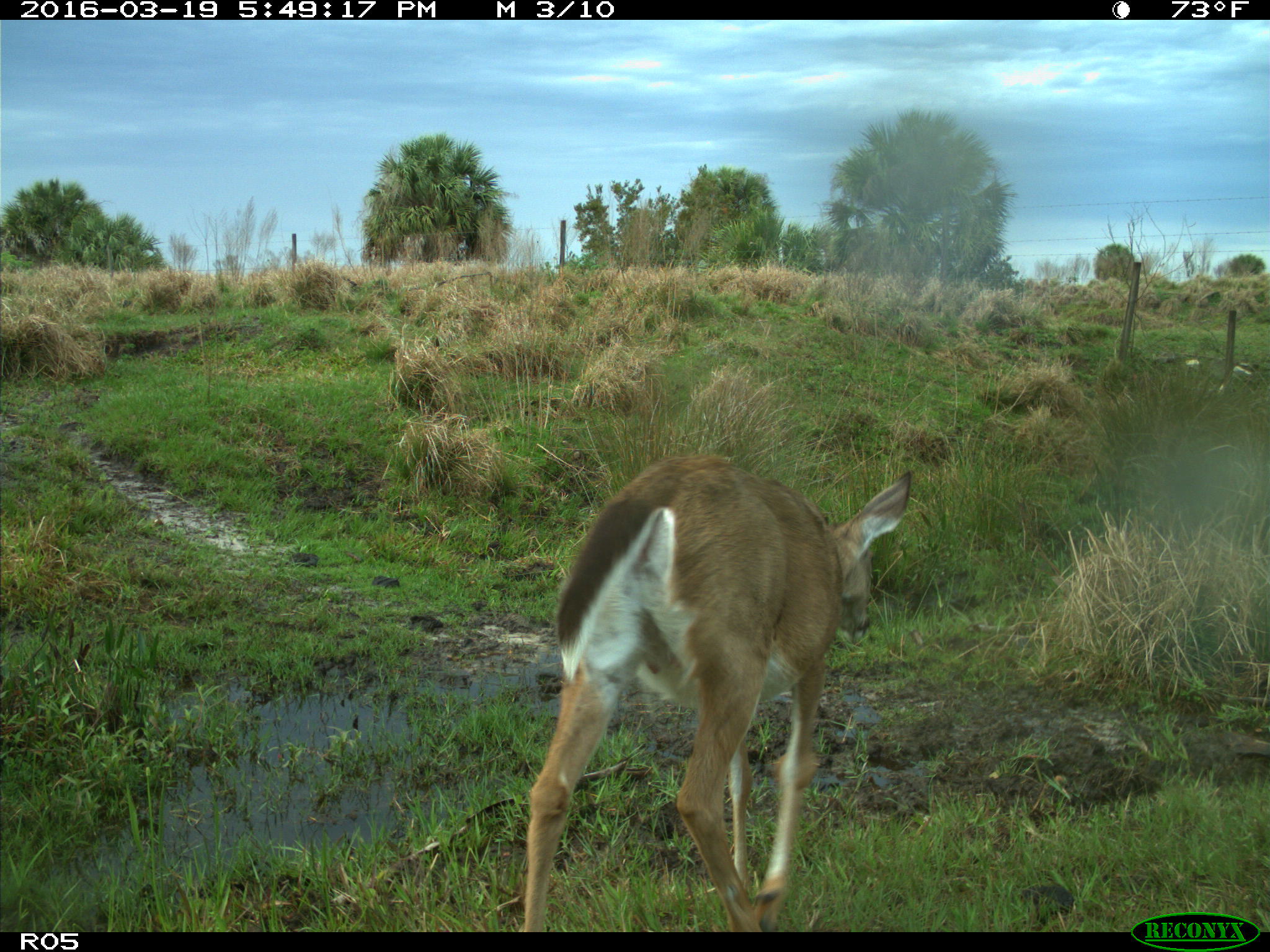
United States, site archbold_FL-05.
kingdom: Animalia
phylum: Chordata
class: Mammalia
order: Artiodactyla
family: Cervidae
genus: Odocoileus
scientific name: Odocoileus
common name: deer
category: unidentified deer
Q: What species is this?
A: Unidentified deer (deer) (Odocoileus).